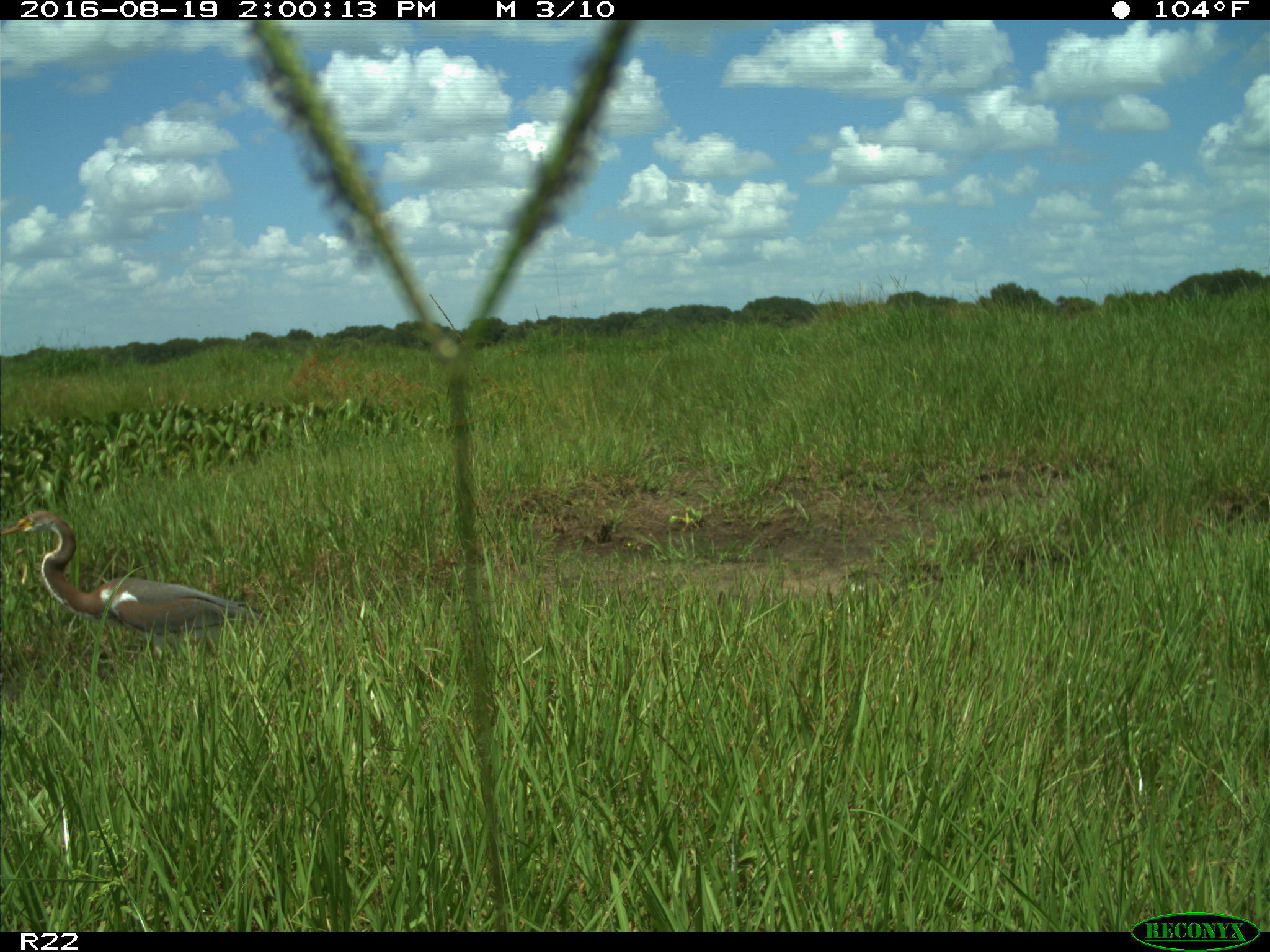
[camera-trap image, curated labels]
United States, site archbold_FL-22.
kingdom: Animalia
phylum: Chordata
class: Aves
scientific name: Aves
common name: birds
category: unidentified bird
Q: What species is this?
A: Unidentified bird (birds) (Aves).